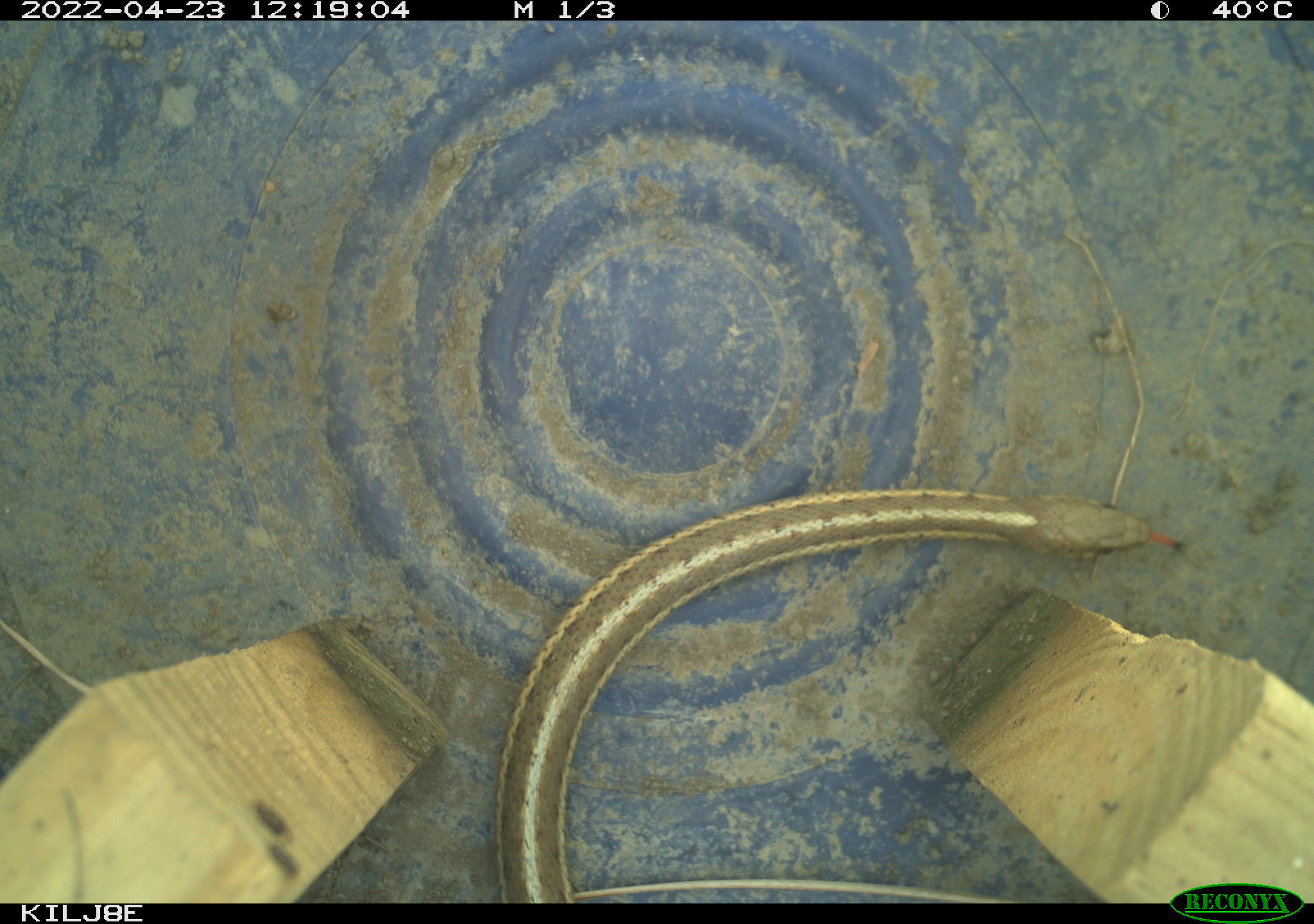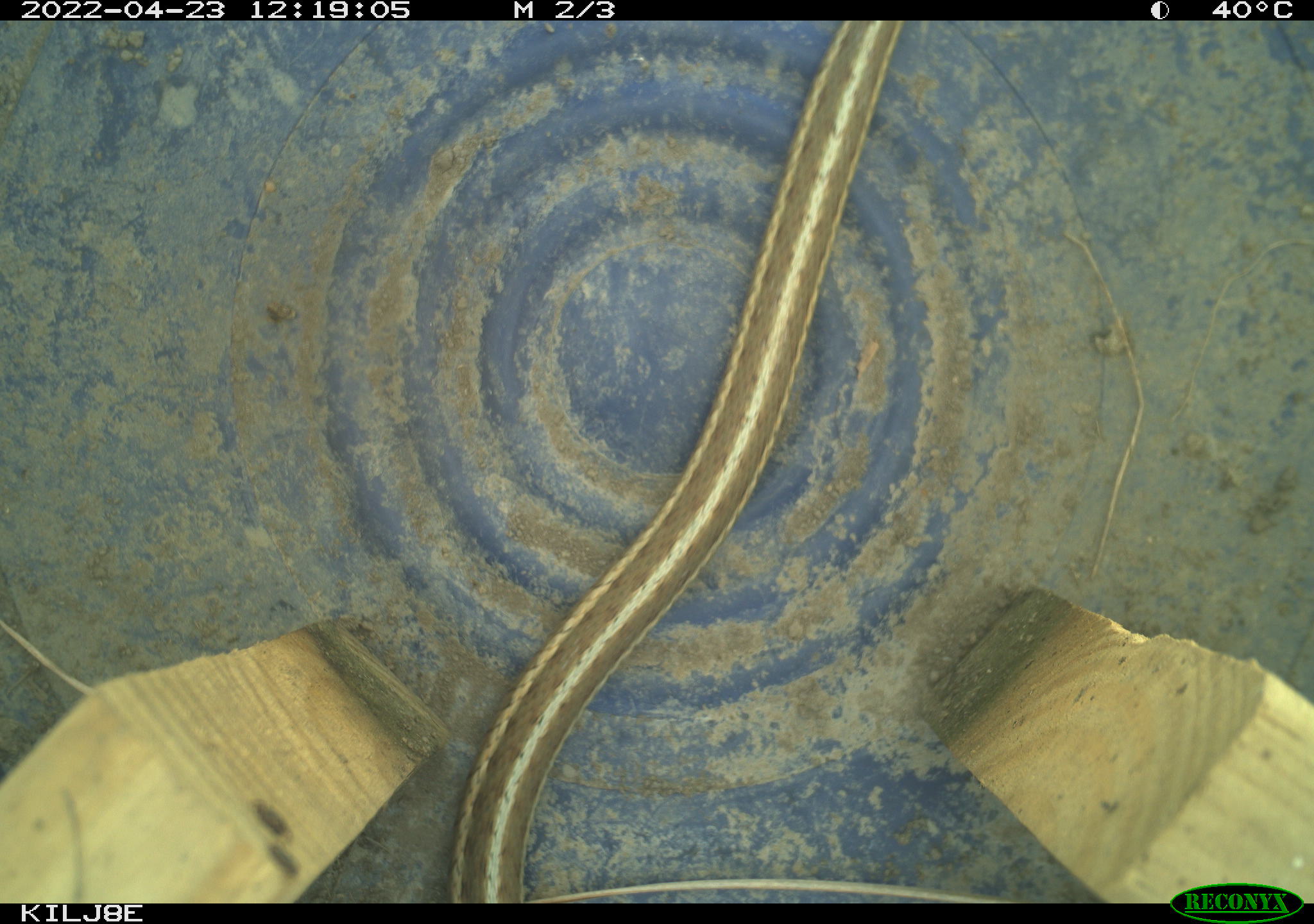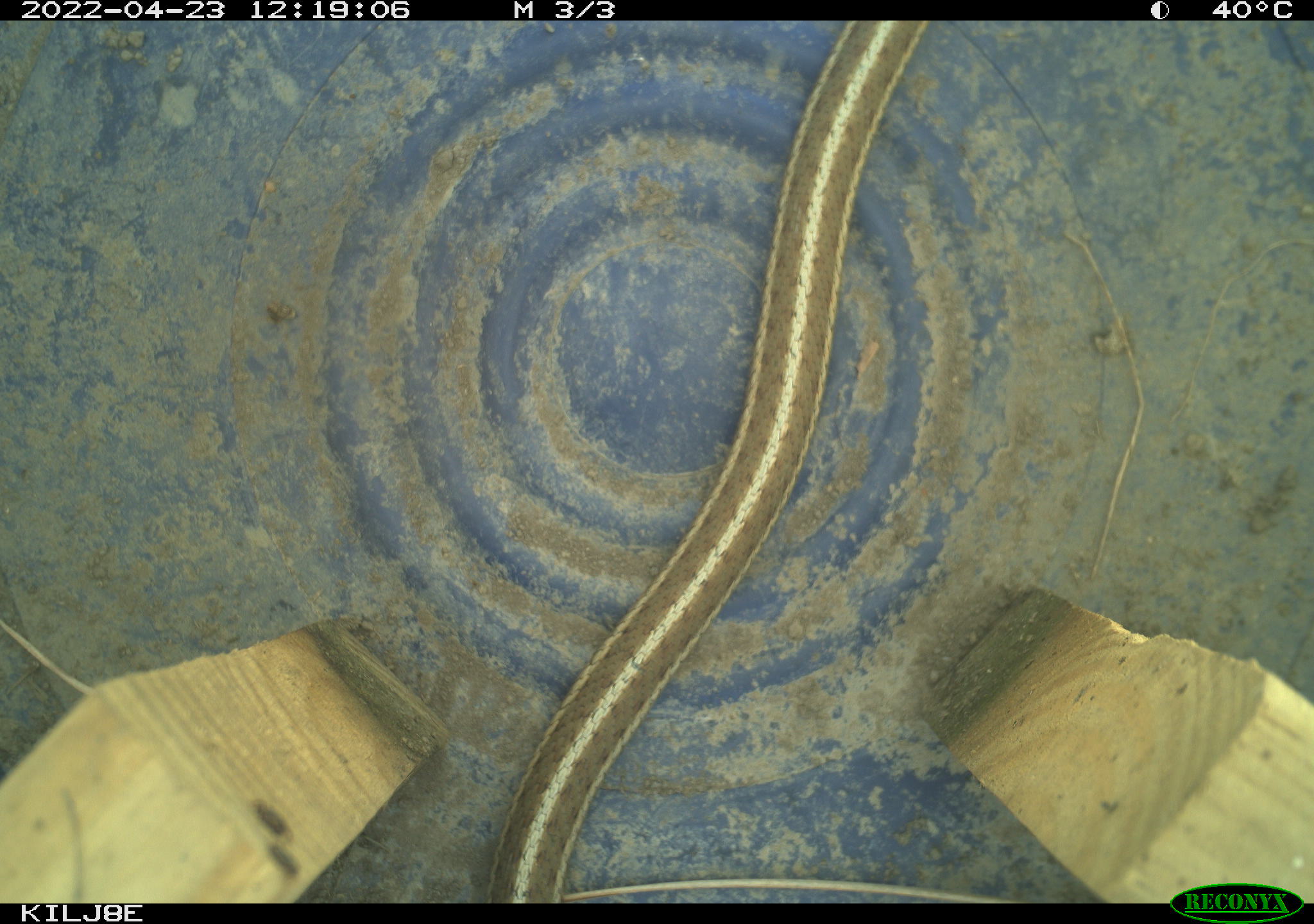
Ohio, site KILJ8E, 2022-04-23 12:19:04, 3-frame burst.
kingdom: Animalia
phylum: Chordata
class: Reptilia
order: Squamata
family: Colubridae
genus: Thamnophis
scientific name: Thamnophis sirtalis sirtalis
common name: eastern gartersnake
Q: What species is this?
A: Eastern gartersnake (Thamnophis sirtalis sirtalis).